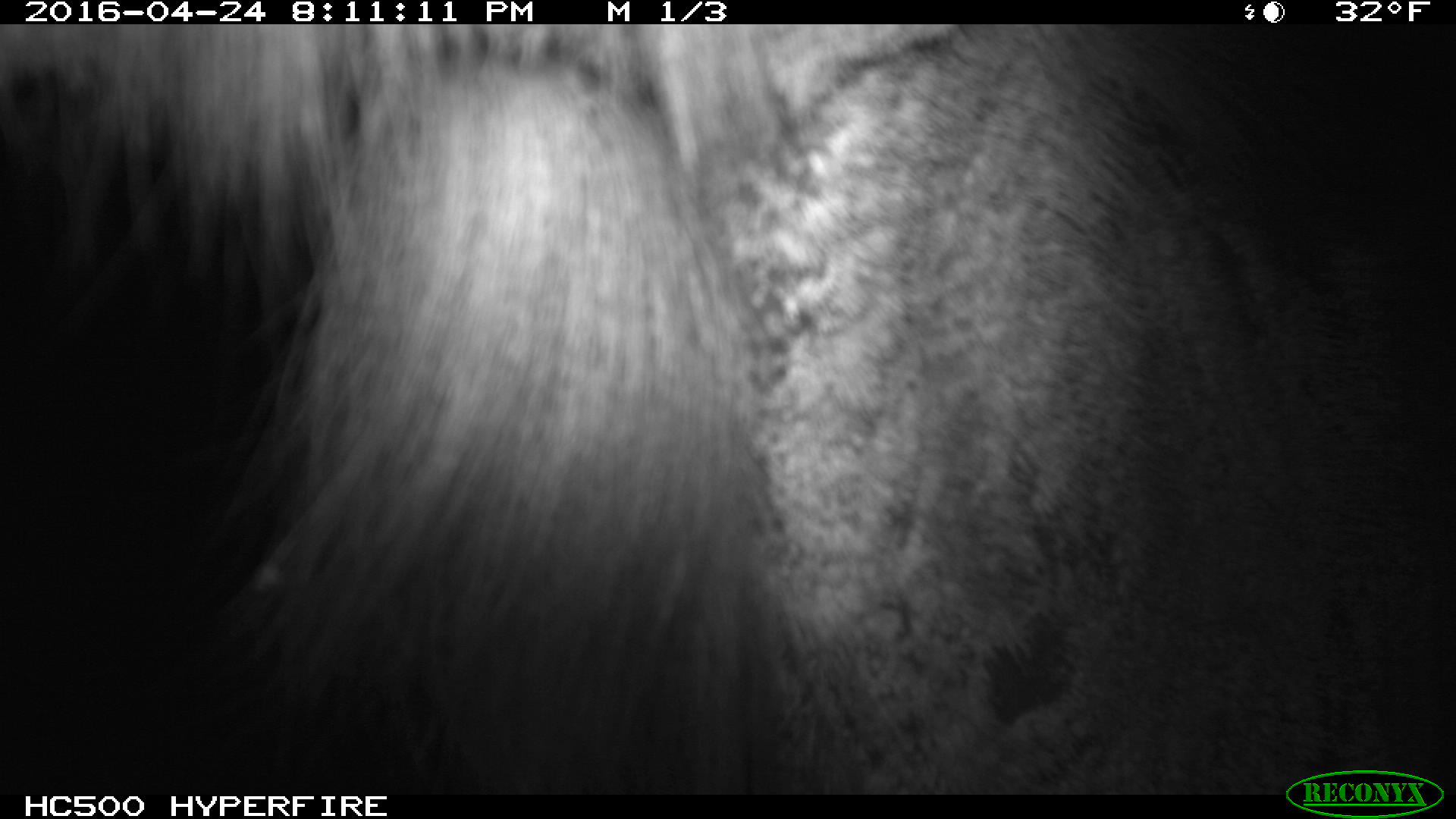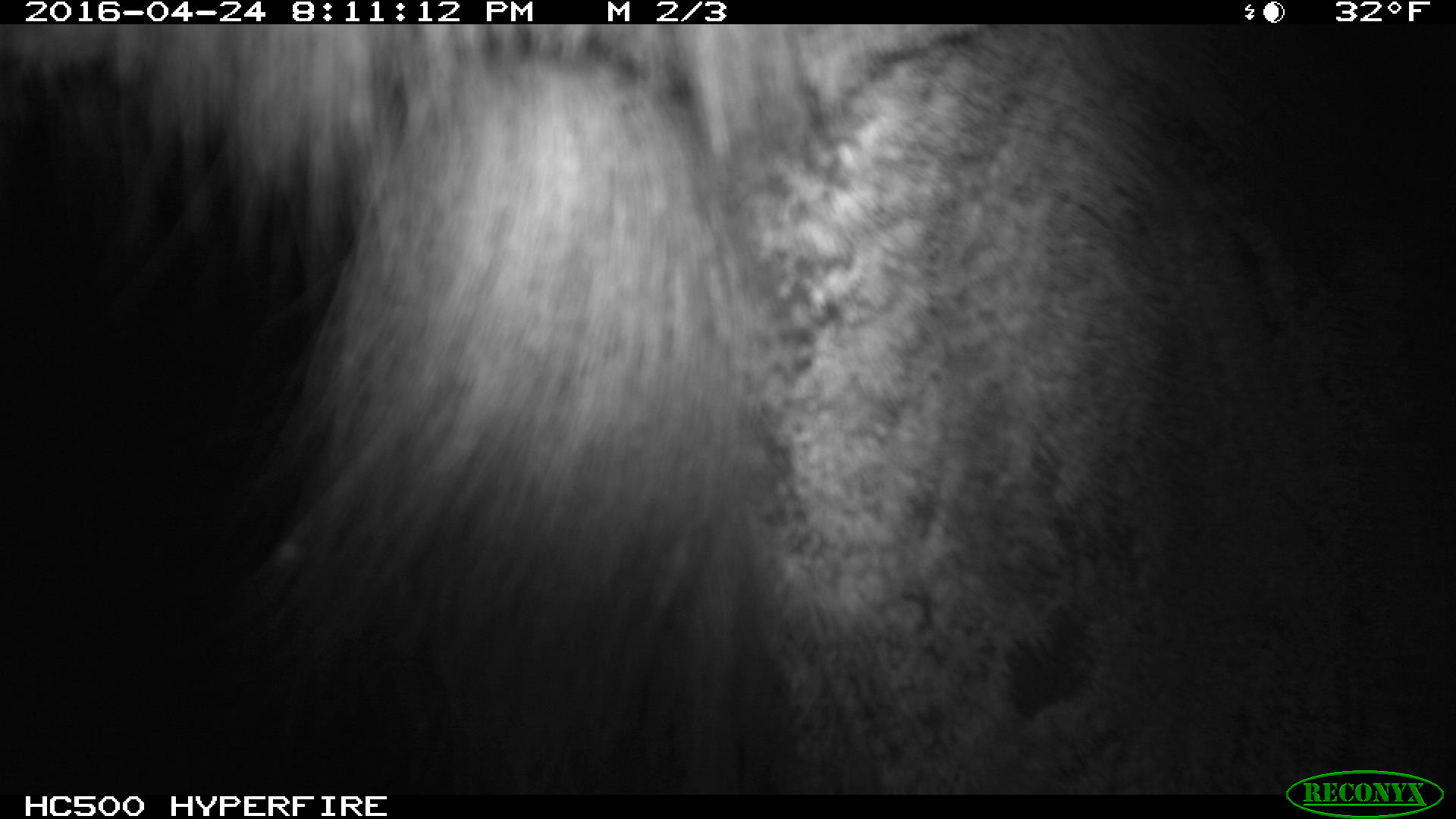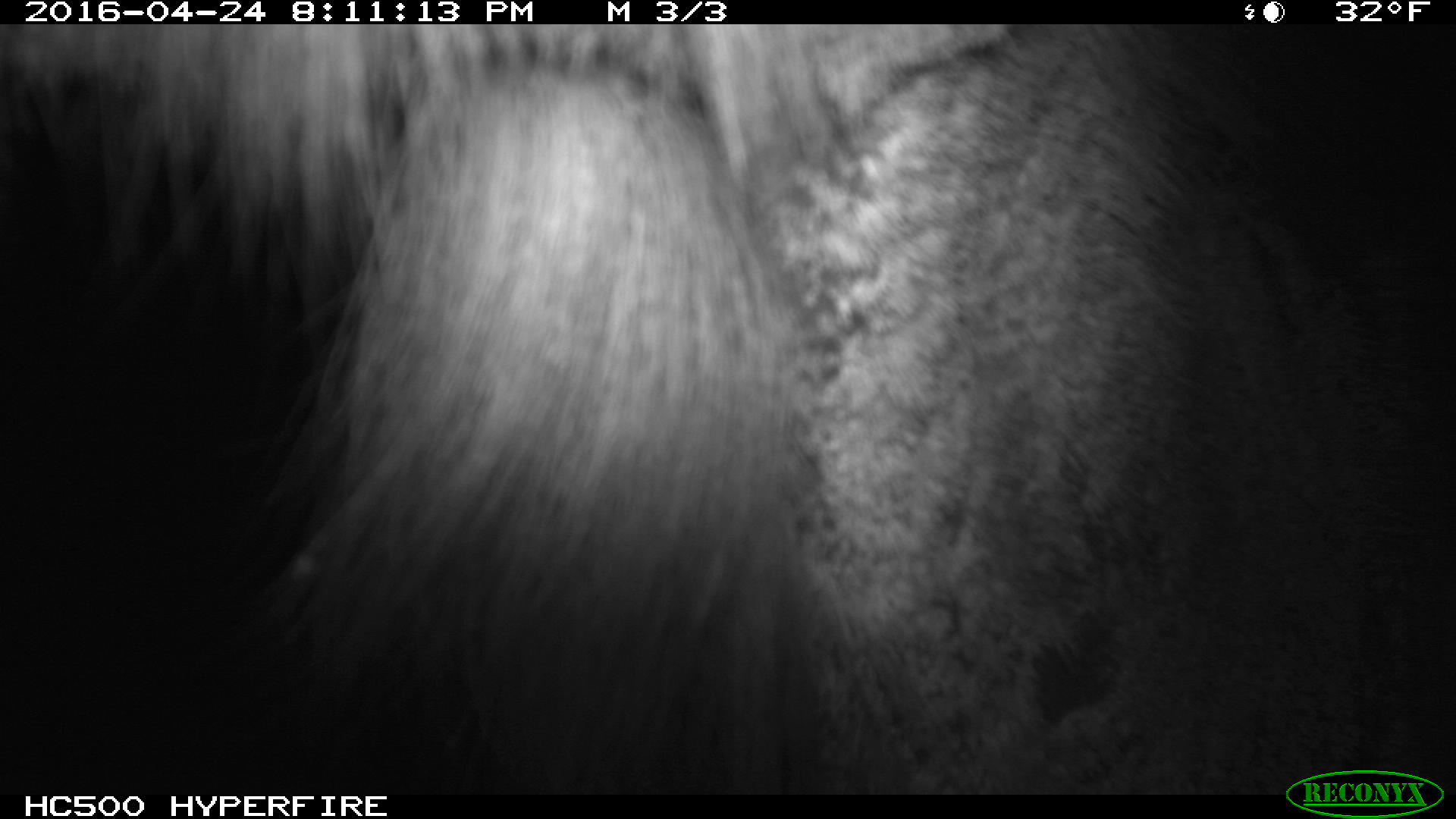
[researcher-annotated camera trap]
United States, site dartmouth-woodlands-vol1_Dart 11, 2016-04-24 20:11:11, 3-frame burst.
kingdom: Animalia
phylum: Chordata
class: Mammalia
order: Artiodactyla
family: Cervidae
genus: Alces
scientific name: Alces alces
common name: moose